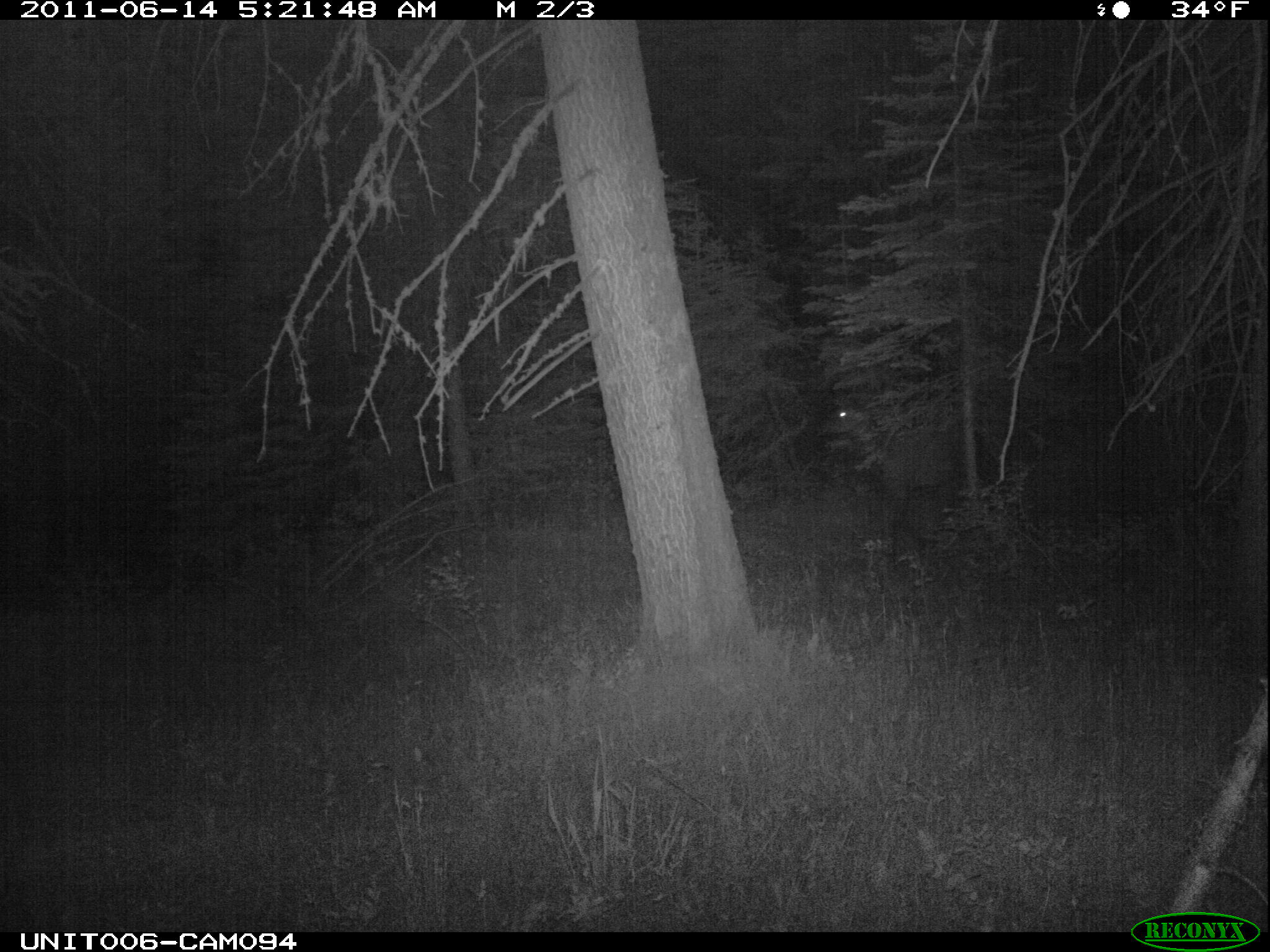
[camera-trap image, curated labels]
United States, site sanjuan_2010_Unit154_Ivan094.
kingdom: Animalia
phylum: Chordata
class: Mammalia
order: Artiodactyla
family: Cervidae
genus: Cervus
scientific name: Cervus elaphus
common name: red deer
Cervus elaphus (red deer).